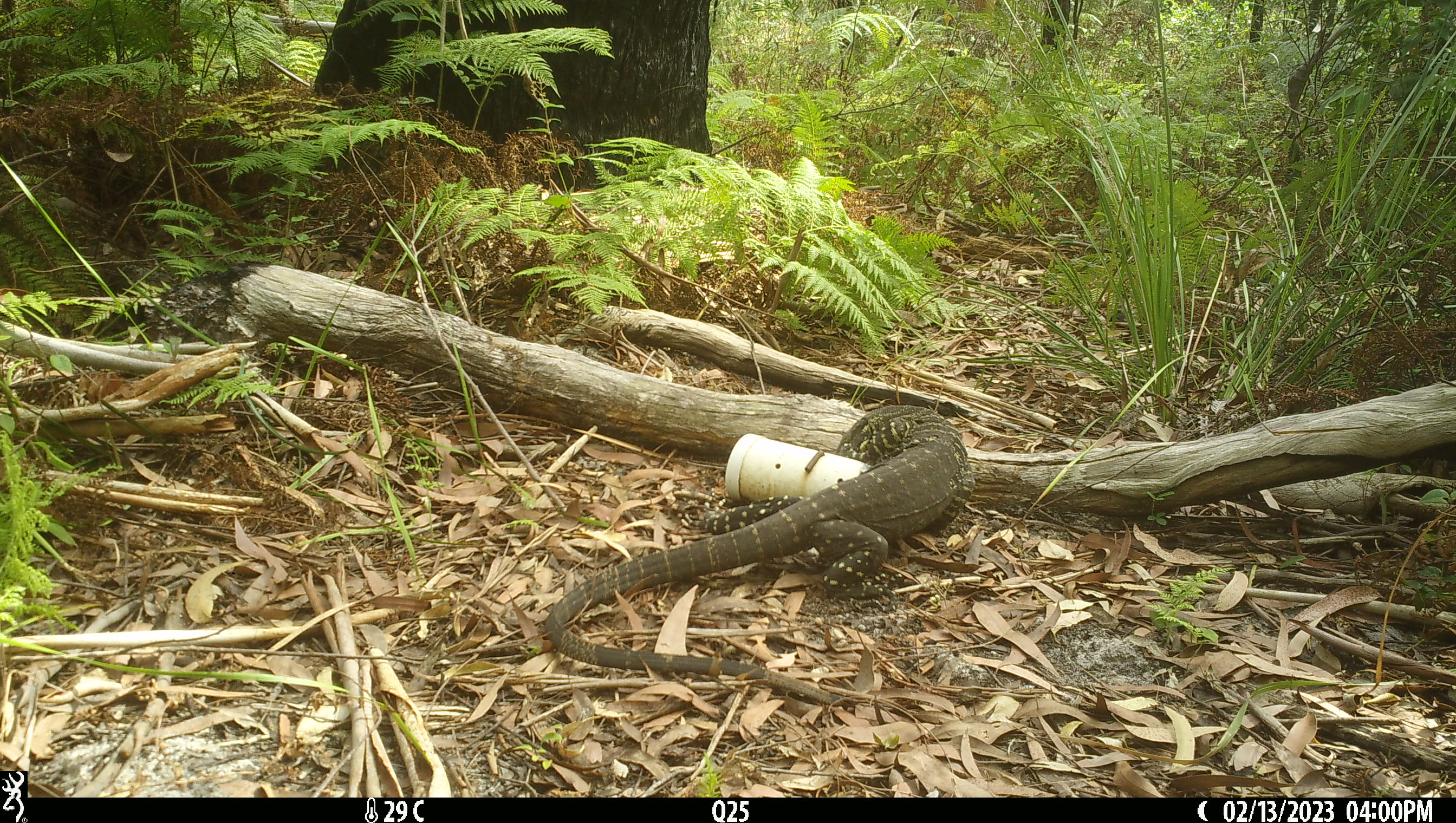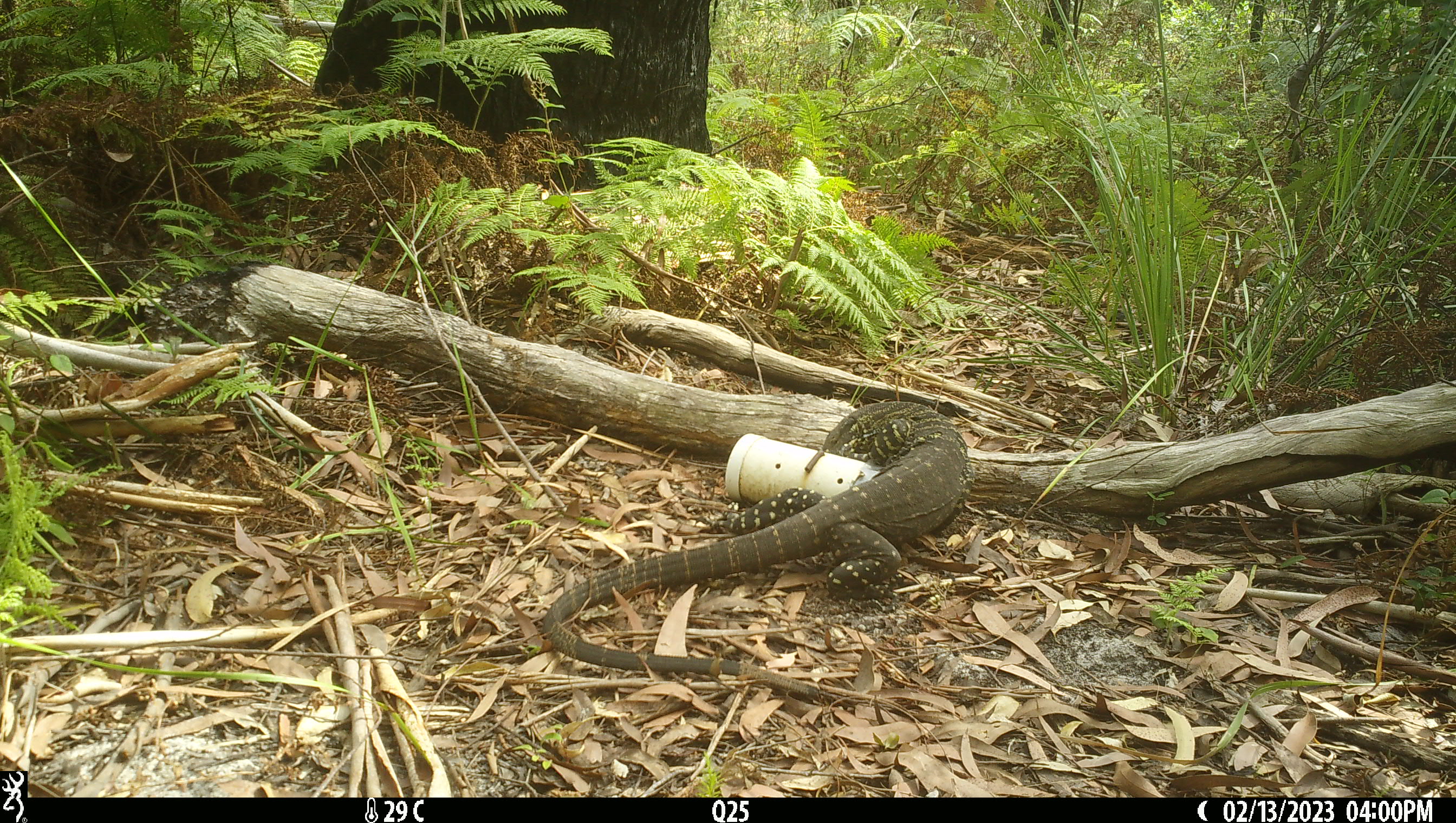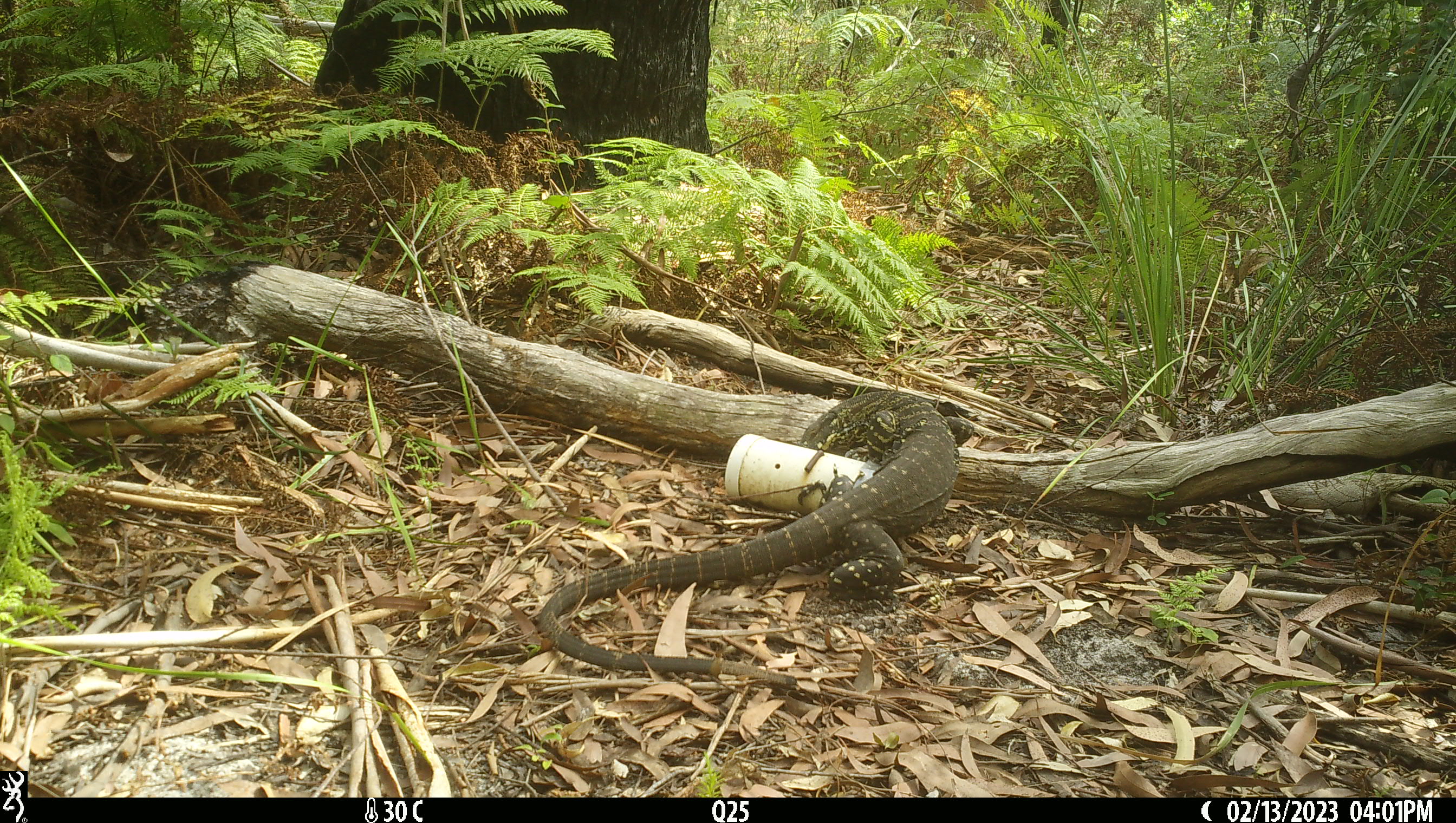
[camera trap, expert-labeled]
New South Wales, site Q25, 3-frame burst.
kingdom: Animalia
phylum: Chordata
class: Reptilia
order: Squamata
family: Varanidae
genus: Varanus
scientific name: Varanus varius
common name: lace monitor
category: goanna